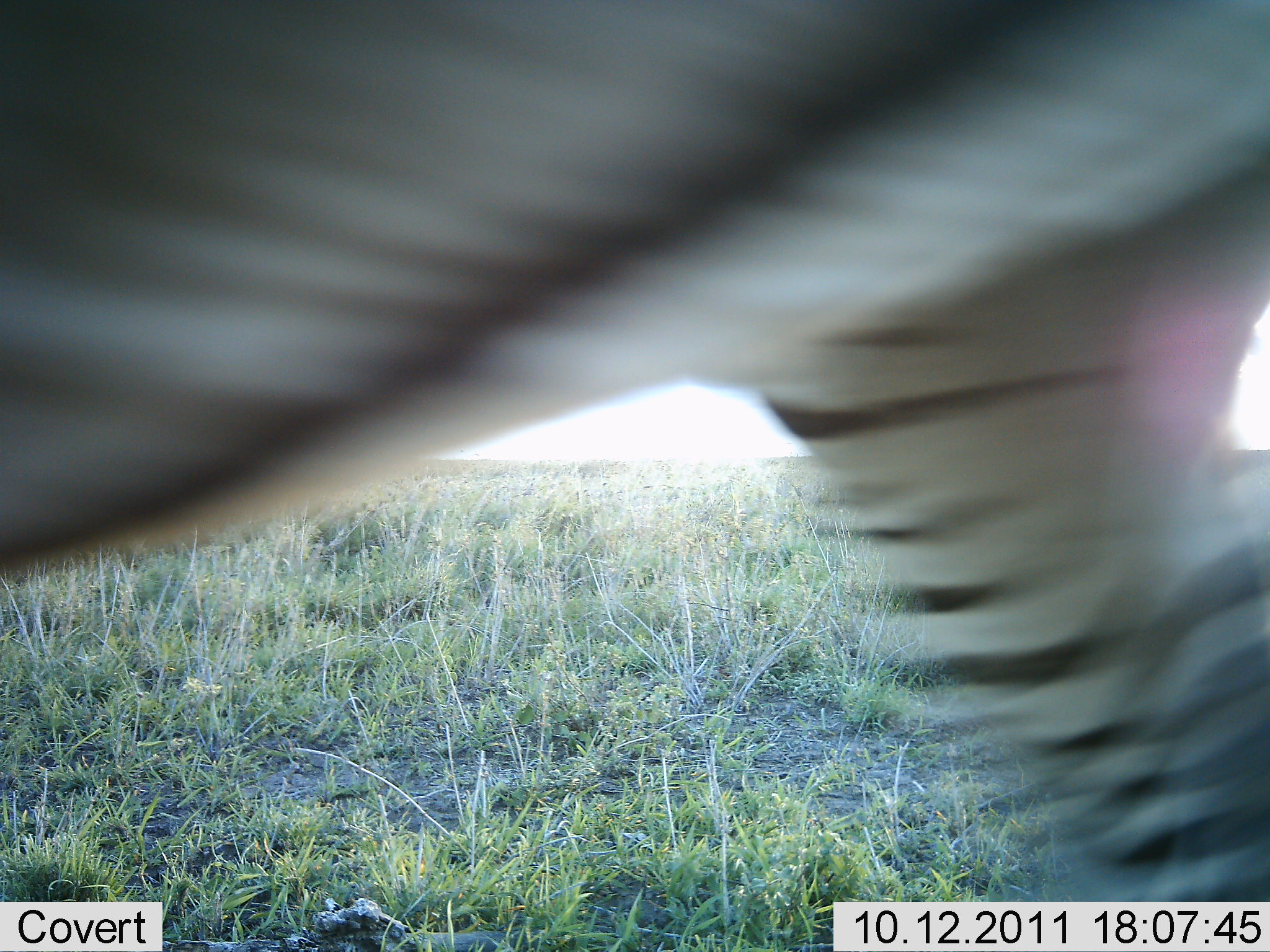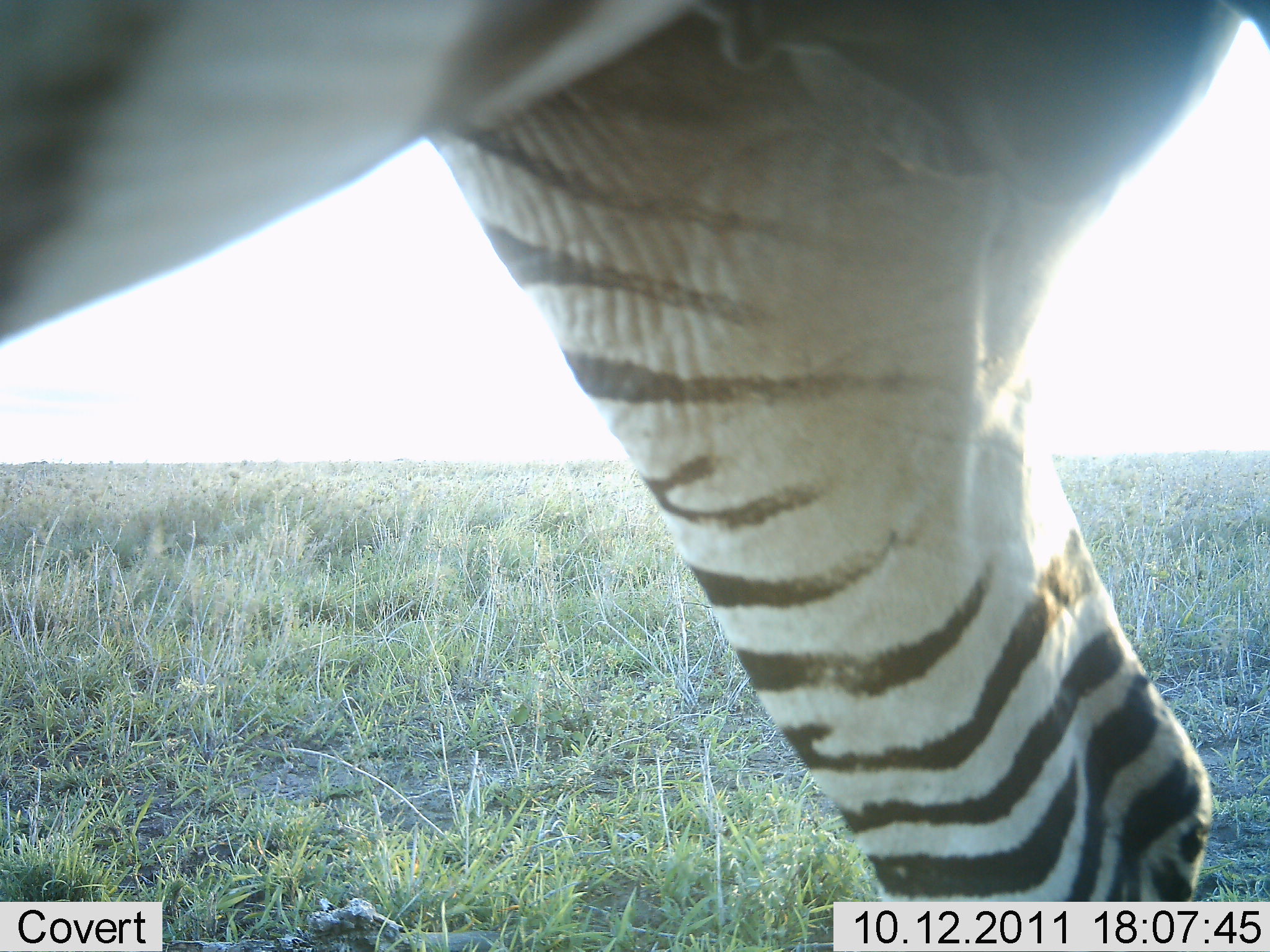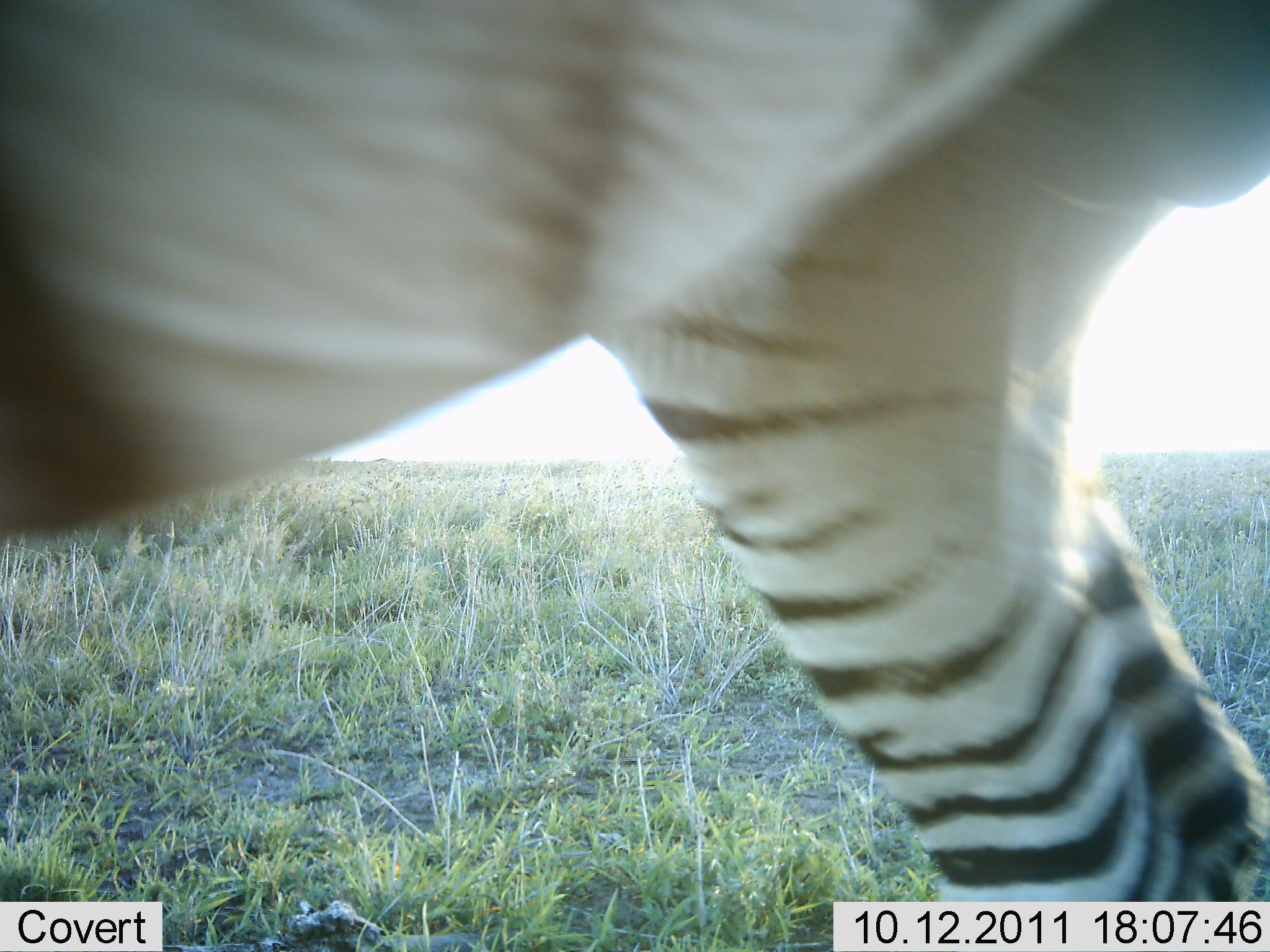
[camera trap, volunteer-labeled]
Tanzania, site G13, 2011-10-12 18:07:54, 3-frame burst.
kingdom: Animalia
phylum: Chordata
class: Mammalia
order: Perissodactyla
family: Equidae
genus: Equus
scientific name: Equus quagga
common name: plains zebra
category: zebra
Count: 1.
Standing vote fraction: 25%.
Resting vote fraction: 0%.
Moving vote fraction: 75%.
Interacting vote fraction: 0%.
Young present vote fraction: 0%.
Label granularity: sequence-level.